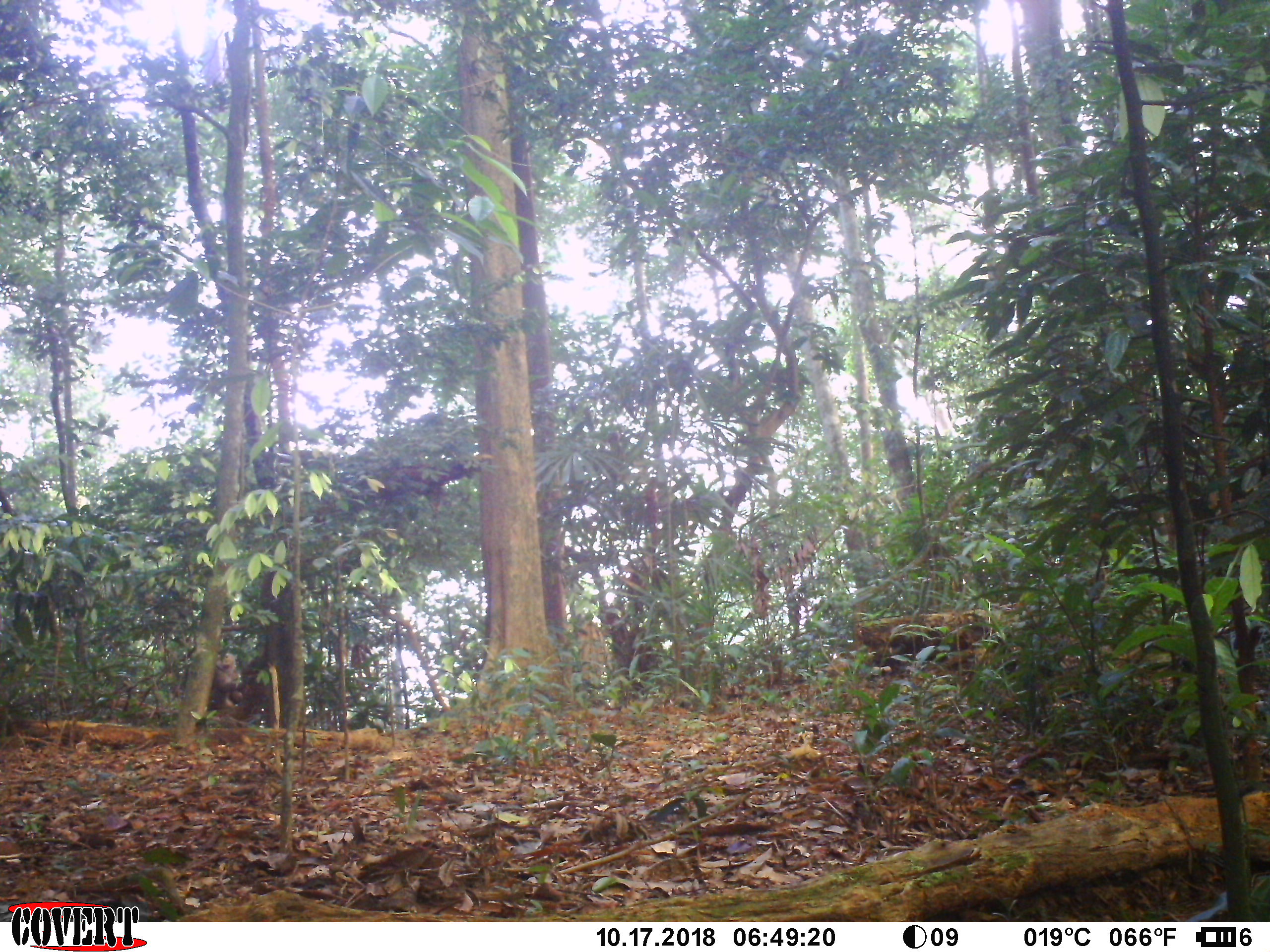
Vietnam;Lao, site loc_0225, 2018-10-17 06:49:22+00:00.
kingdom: Animalia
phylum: Chordata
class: Mammalia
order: Primates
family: Cercopithecidae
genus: Macaca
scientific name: Macaca nemestrina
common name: pig-tailed macaque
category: pig tailed macaque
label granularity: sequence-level